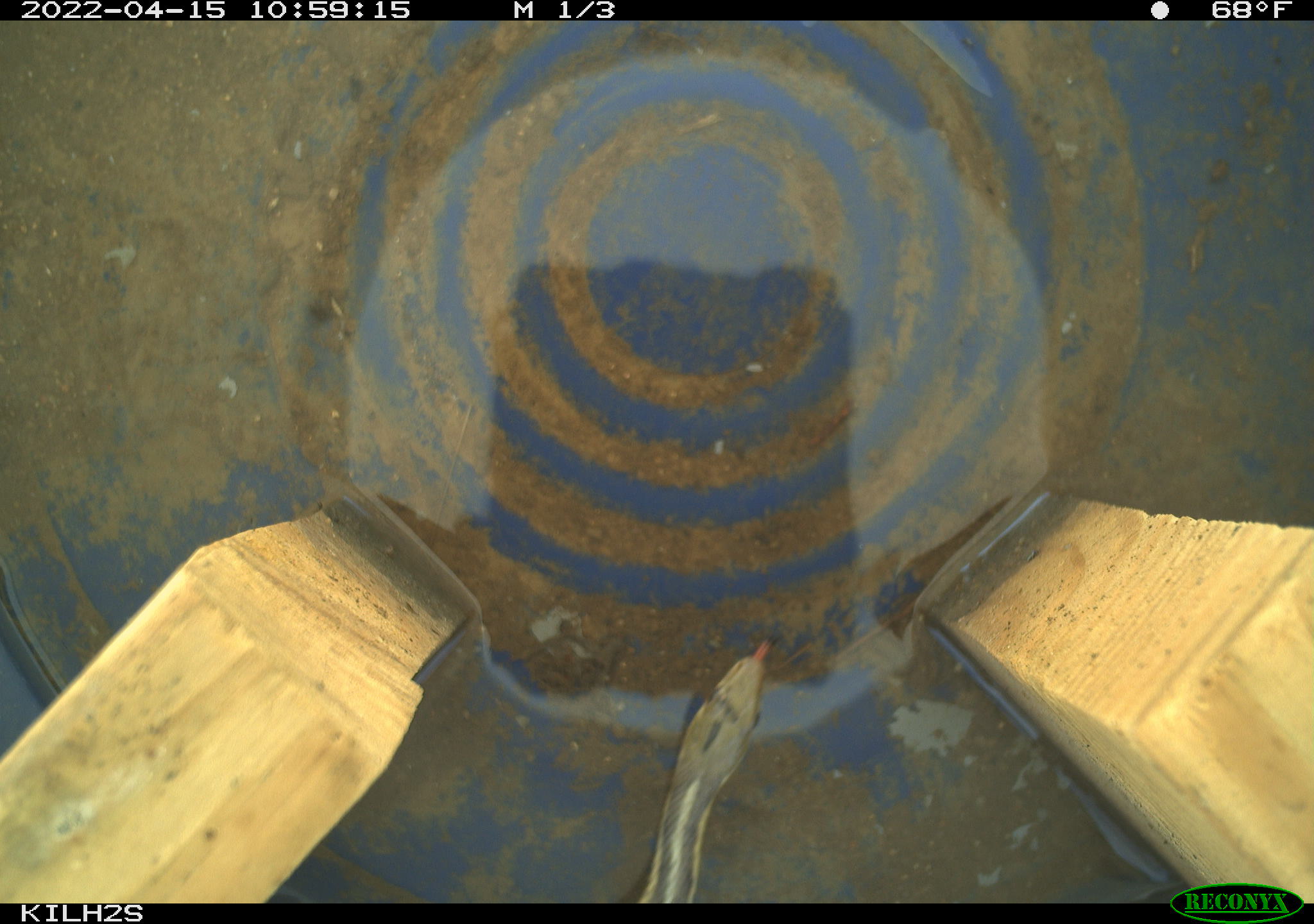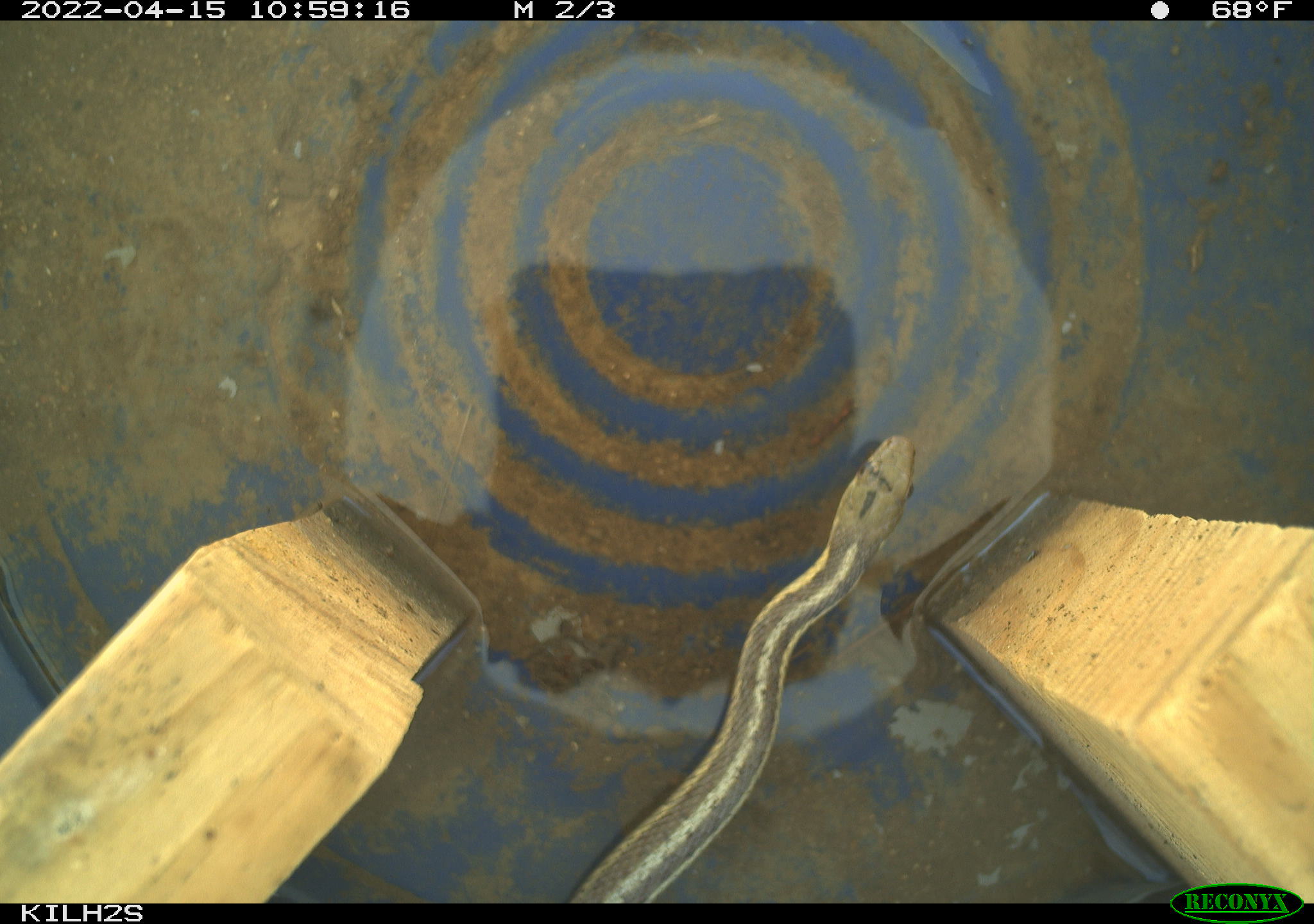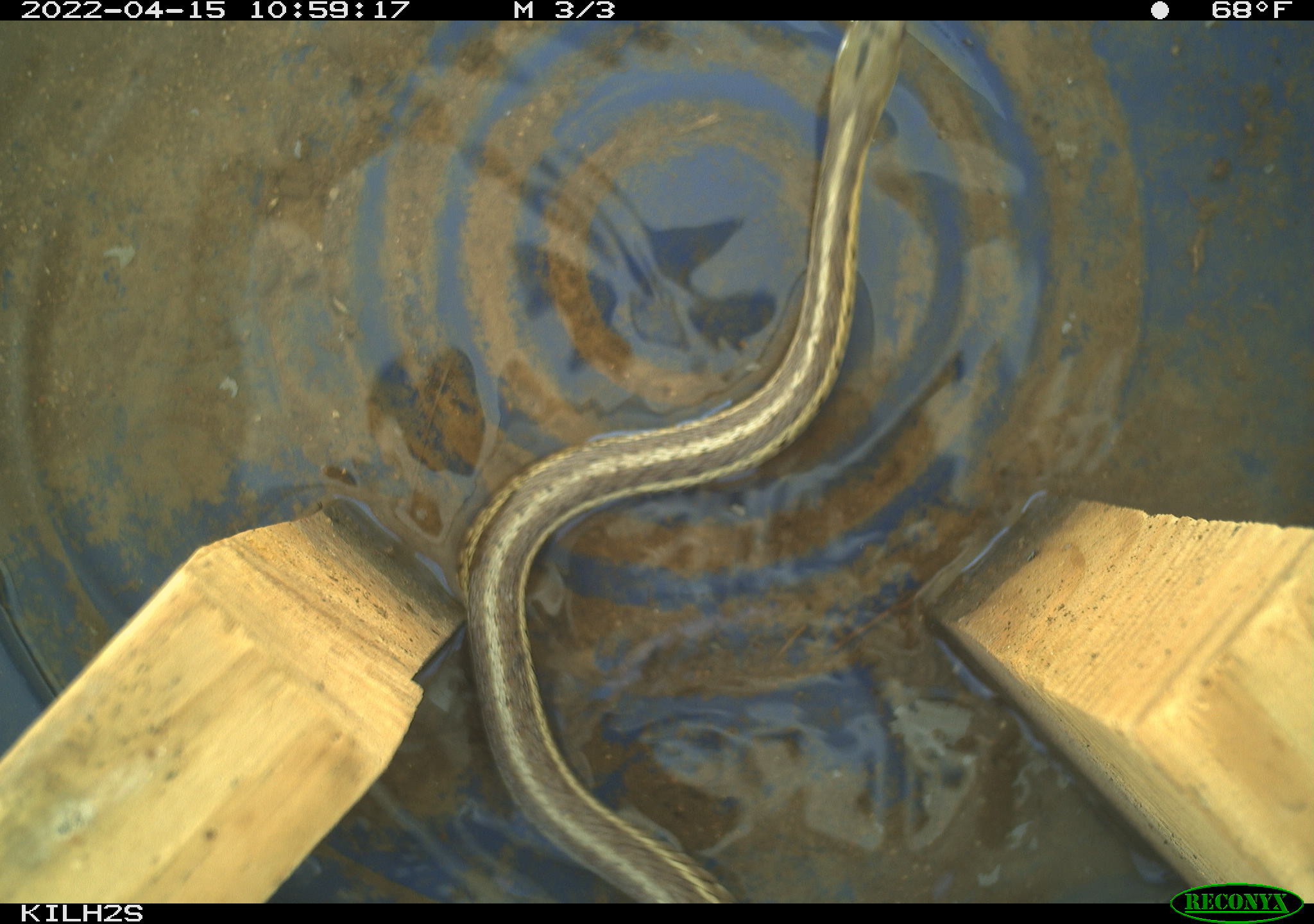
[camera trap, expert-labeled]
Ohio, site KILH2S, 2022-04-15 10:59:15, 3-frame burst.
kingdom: Animalia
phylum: Chordata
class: Reptilia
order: Squamata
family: Colubridae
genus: Thamnophis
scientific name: Thamnophis sirtalis sirtalis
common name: eastern gartersnake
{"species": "eastern gartersnake (Thamnophis sirtalis sirtalis)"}